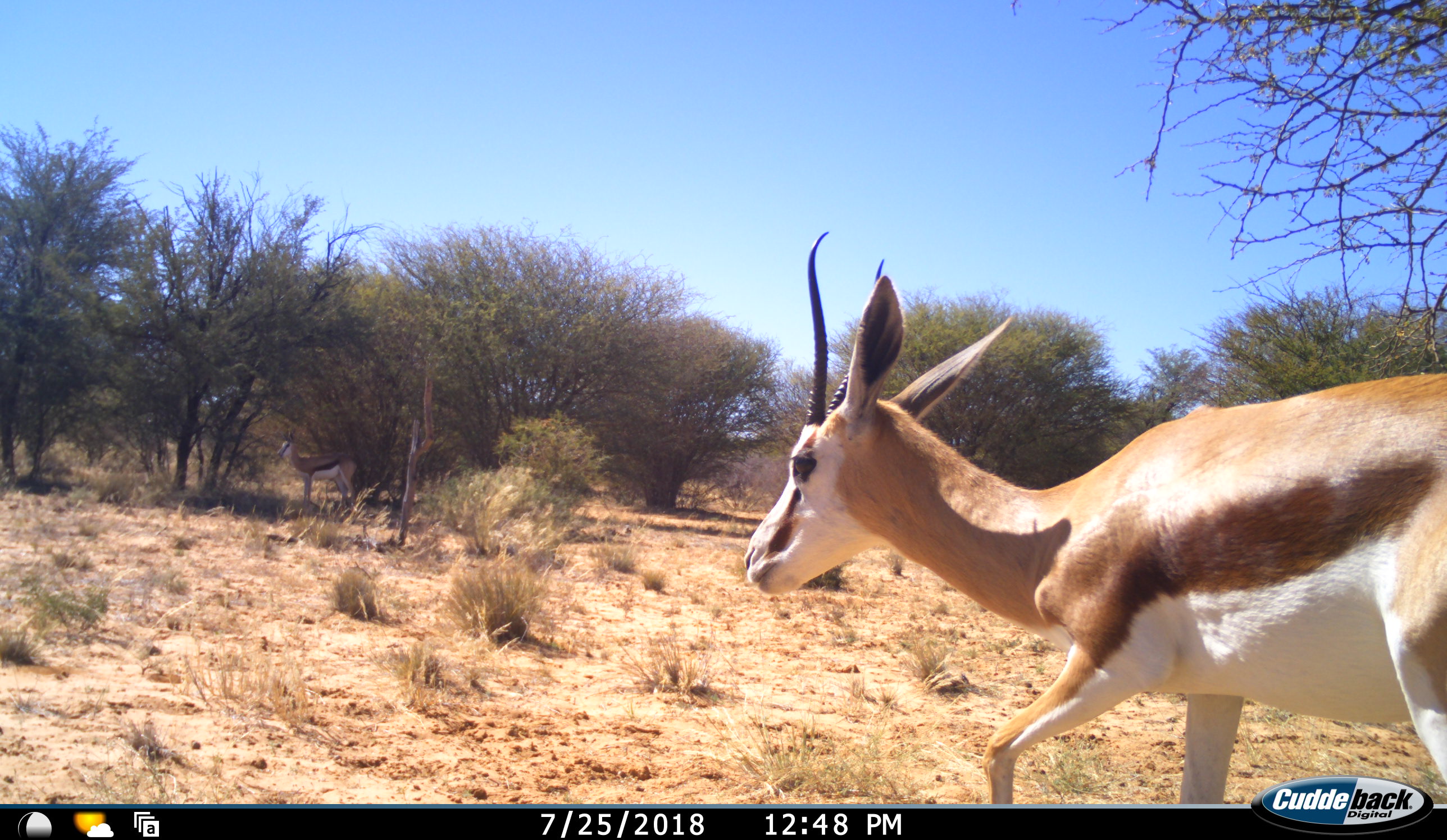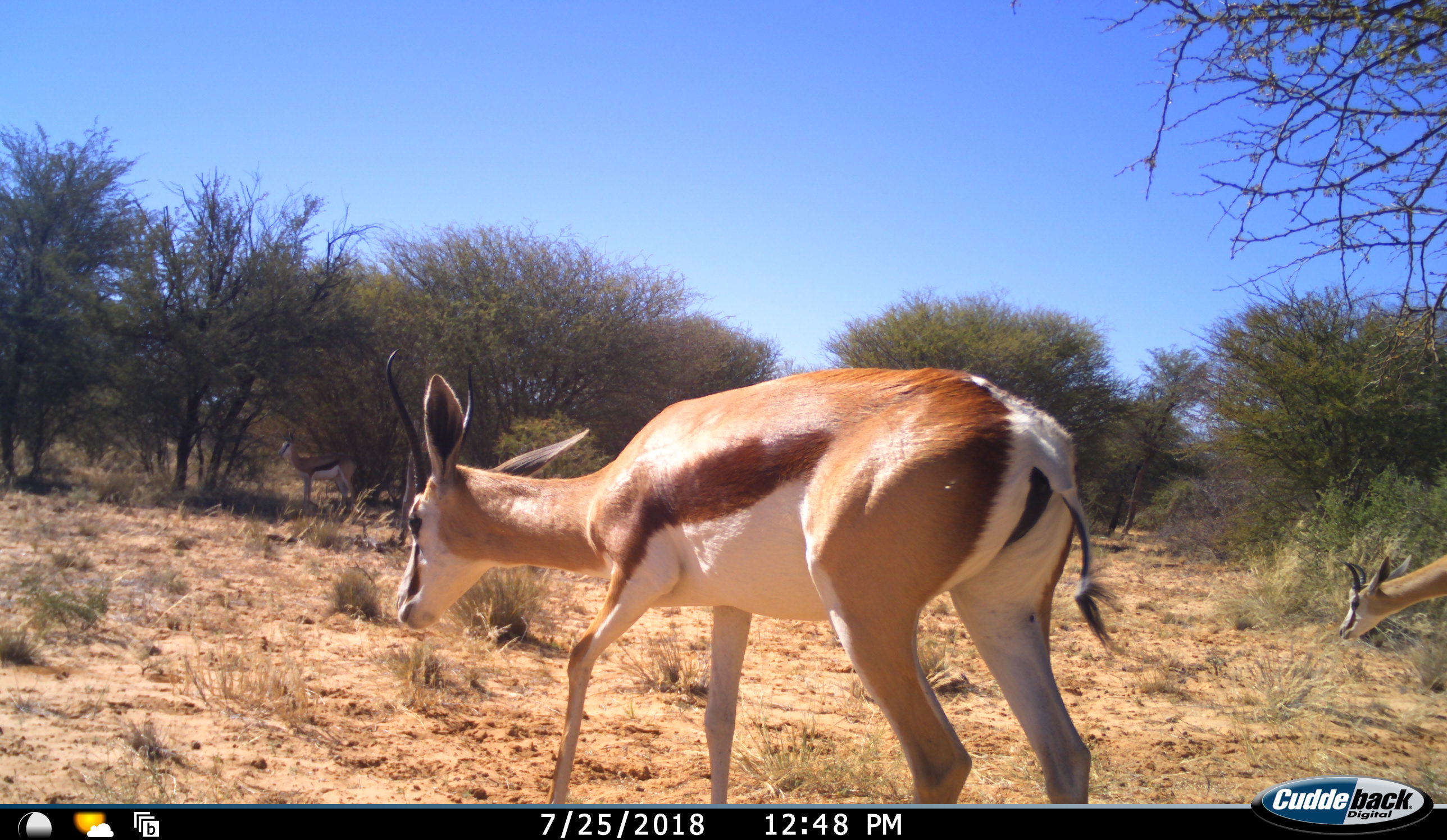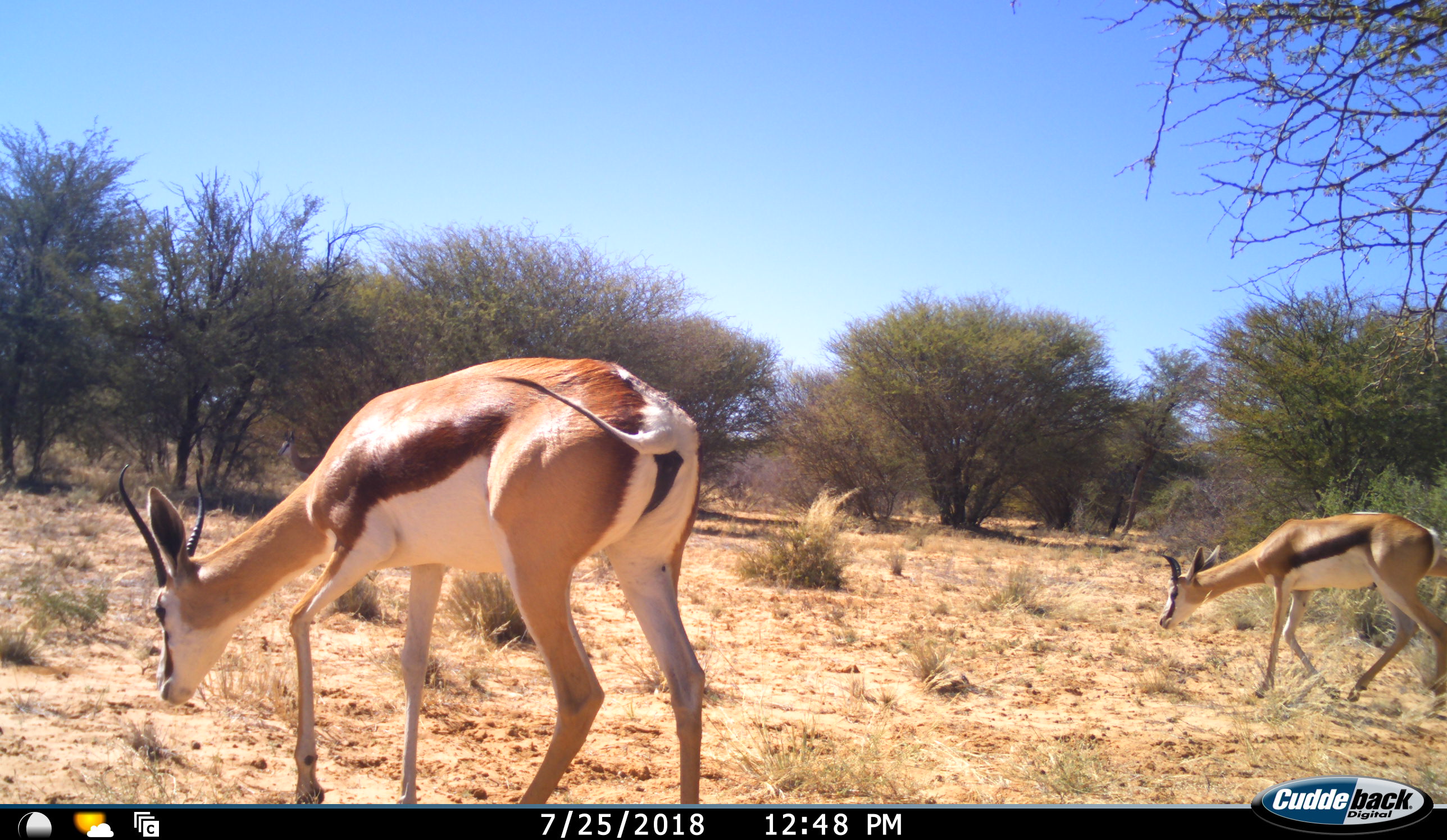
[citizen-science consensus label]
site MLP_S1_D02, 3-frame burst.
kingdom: Animalia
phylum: Chordata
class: Mammalia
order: Artiodactyla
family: Bovidae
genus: Antidorcas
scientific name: Antidorcas marsupialis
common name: springbok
Springbok (Antidorcas marsupialis), count 2. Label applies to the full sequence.